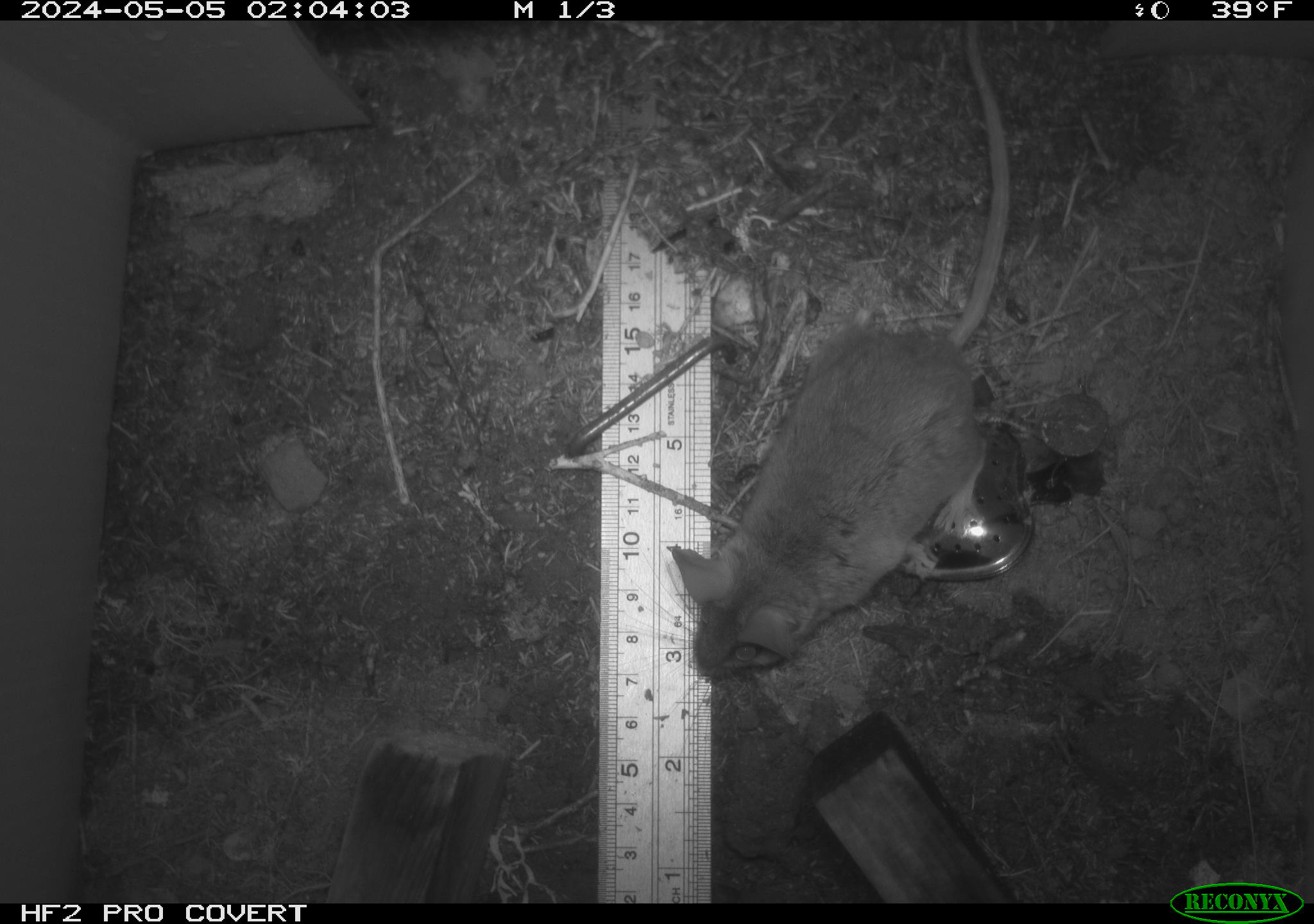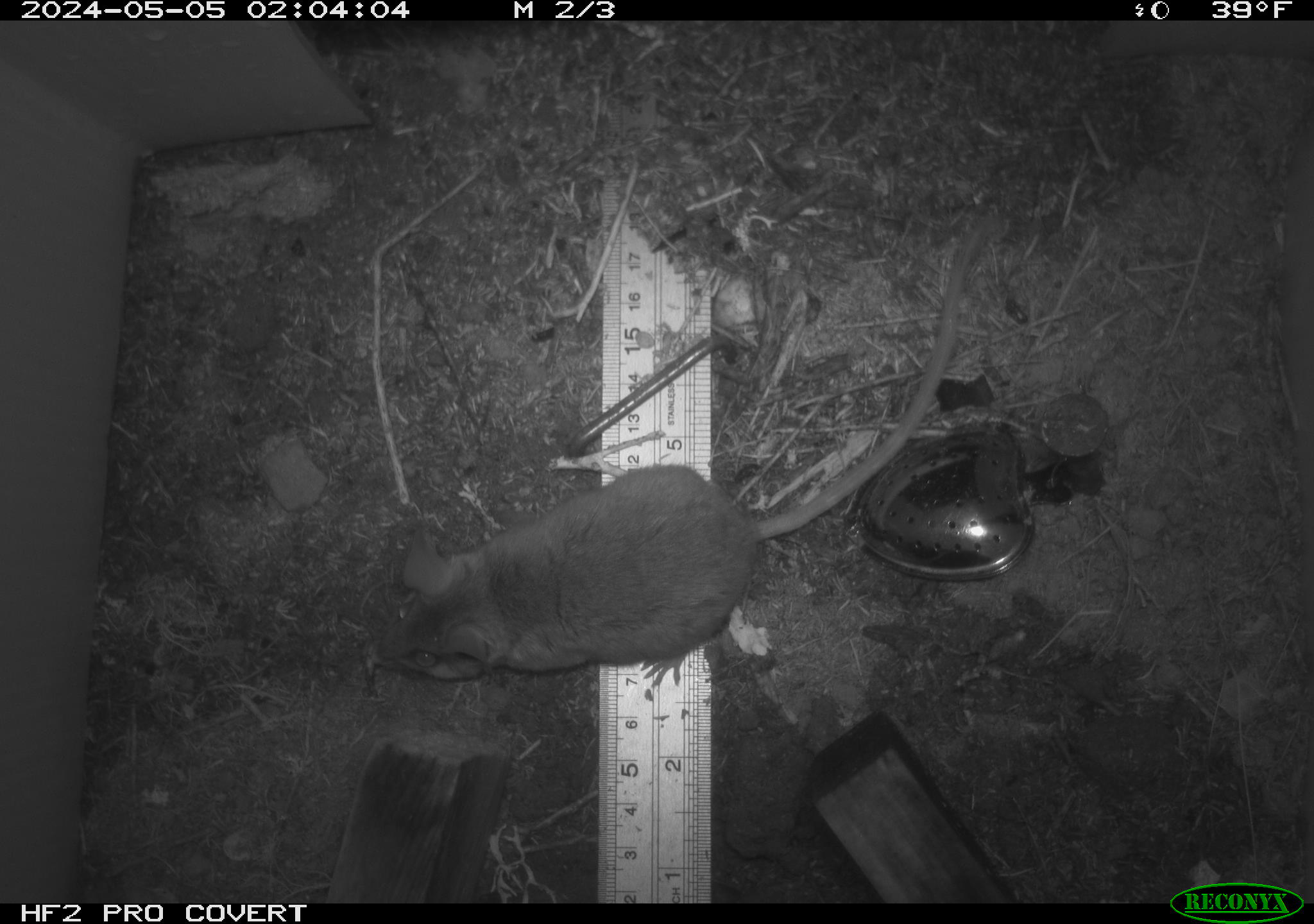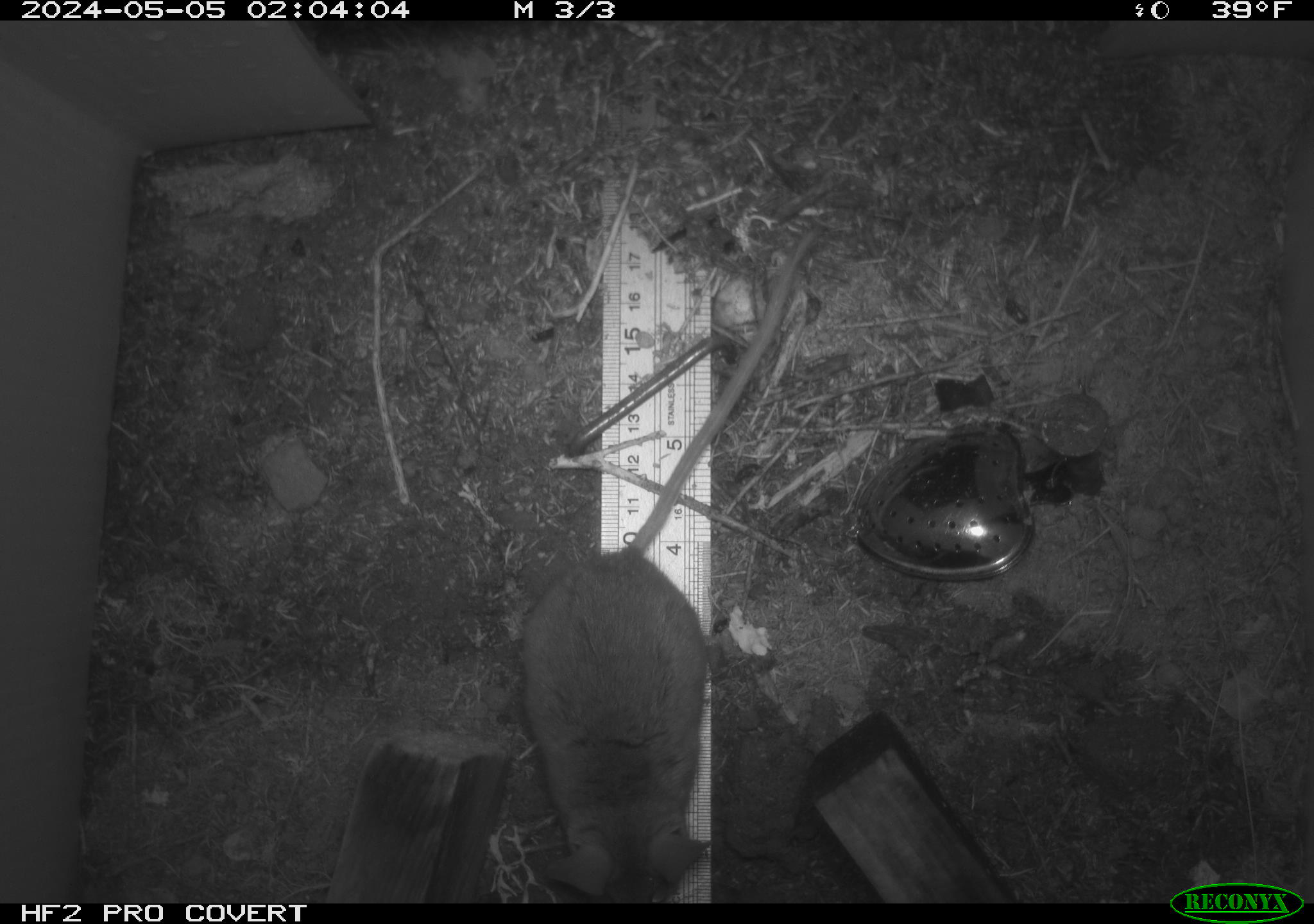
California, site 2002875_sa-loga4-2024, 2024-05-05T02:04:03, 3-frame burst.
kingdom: Animalia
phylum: Chordata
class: Mammalia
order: Rodentia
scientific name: Rodentia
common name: mouse species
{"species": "mouse species (Rodentia)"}